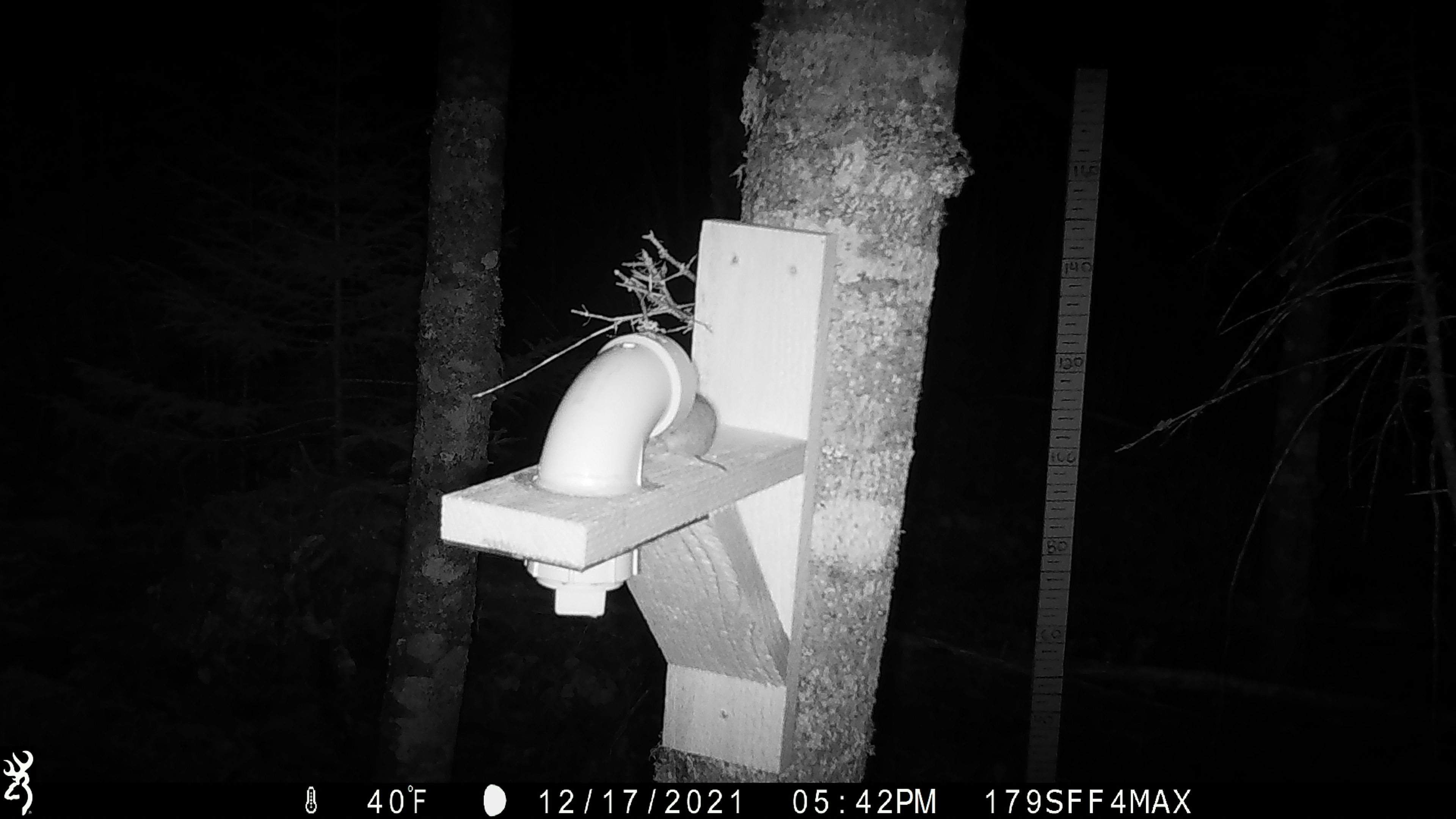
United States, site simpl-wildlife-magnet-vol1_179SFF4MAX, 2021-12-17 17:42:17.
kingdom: Animalia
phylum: Chordata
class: Mammalia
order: Rodentia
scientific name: Rodentia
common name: mouse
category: mouse sp.